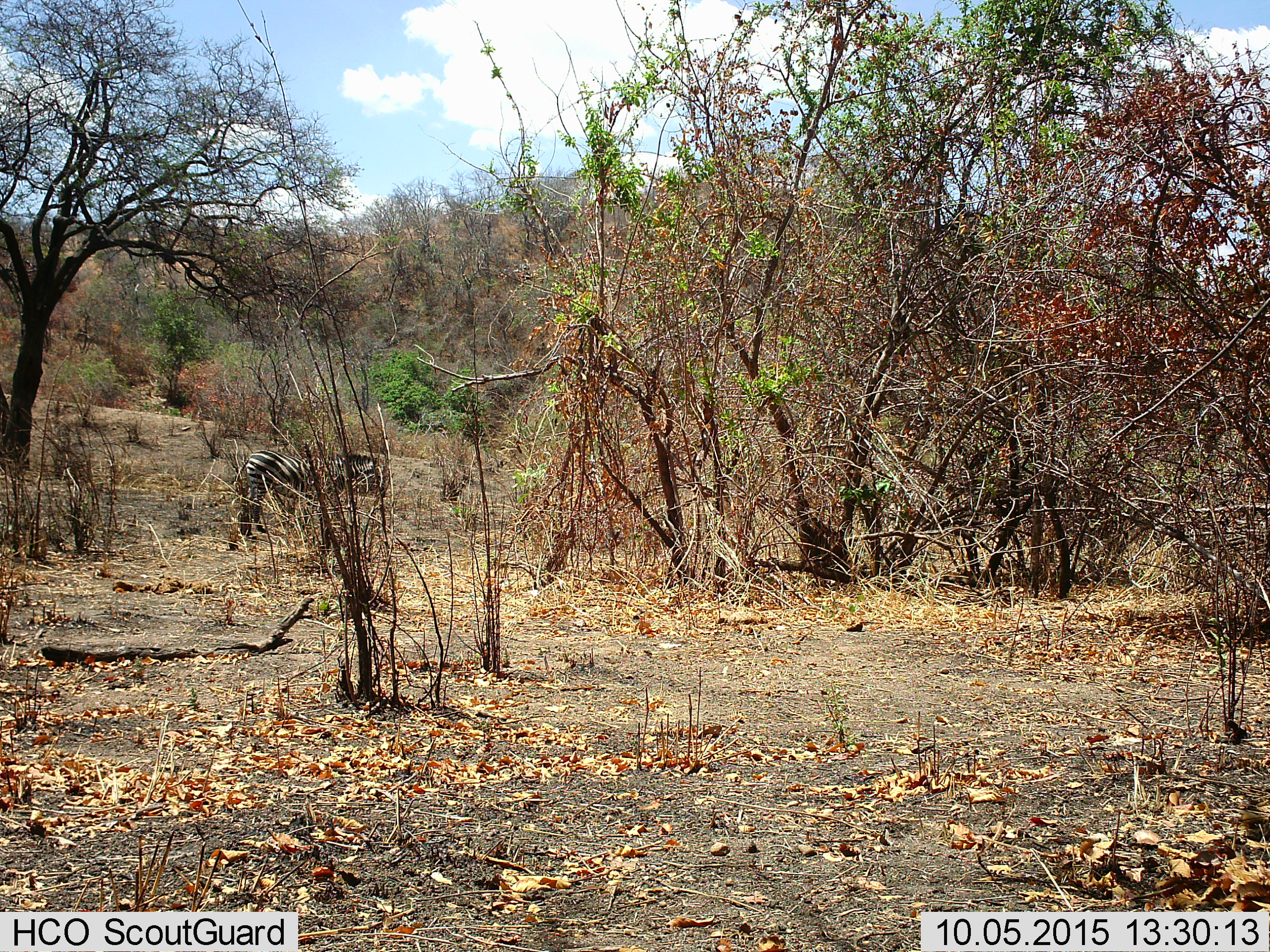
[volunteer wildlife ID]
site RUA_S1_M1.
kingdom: Animalia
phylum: Chordata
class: Mammalia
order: Perissodactyla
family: Equidae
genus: Equus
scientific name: Equus quagga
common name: plains zebra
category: zebraplains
Zebraplains (plains zebra) (Equus quagga), count 1. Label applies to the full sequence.